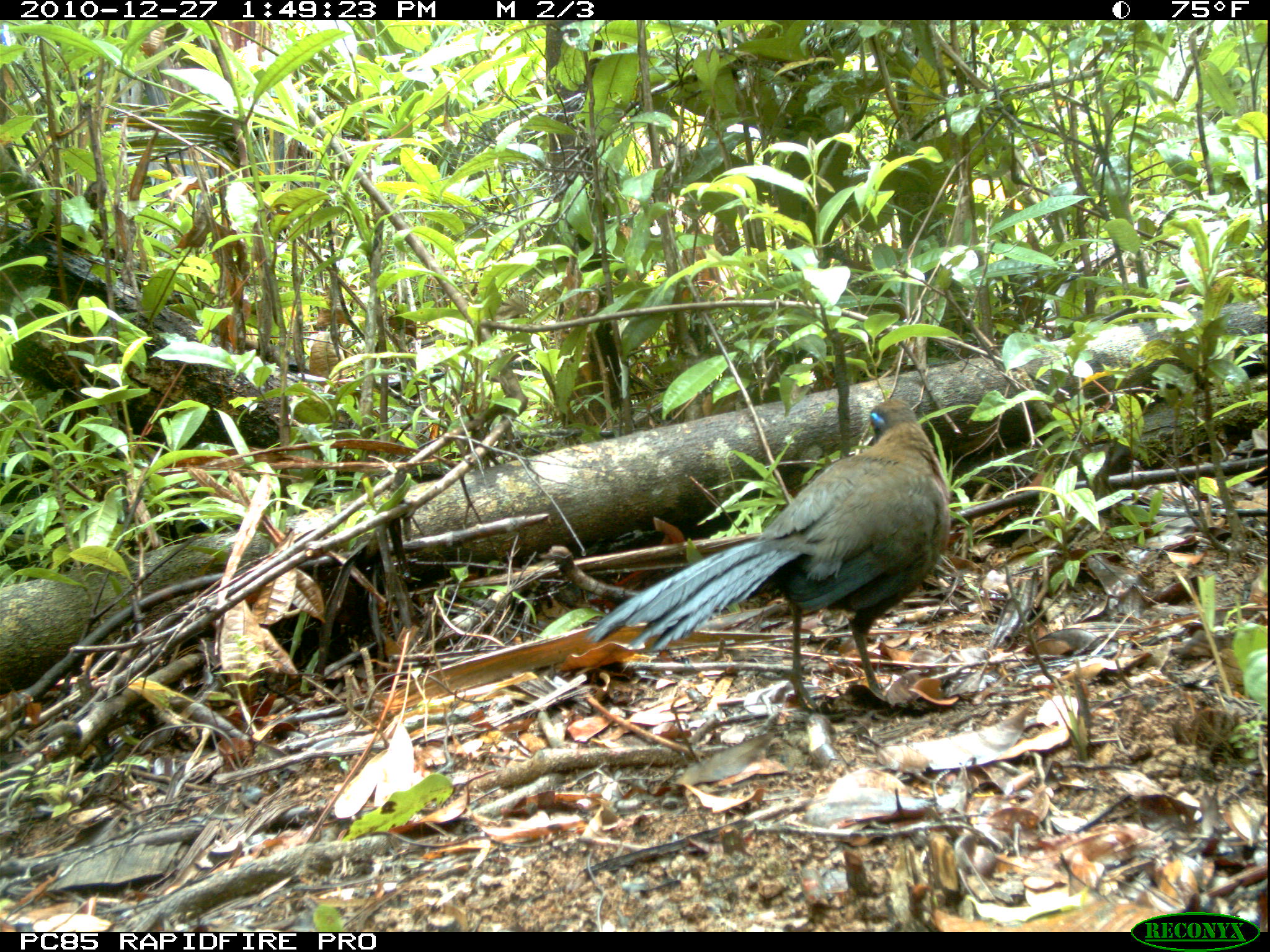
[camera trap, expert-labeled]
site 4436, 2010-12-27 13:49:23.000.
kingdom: Animalia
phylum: Chordata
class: Aves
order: Cuculiformes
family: Cuculidae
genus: Coua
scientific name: Coua serriana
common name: red-breasted coua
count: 1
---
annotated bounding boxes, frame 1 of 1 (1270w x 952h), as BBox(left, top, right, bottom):
coua serriana: BBox(586, 398, 951, 715)